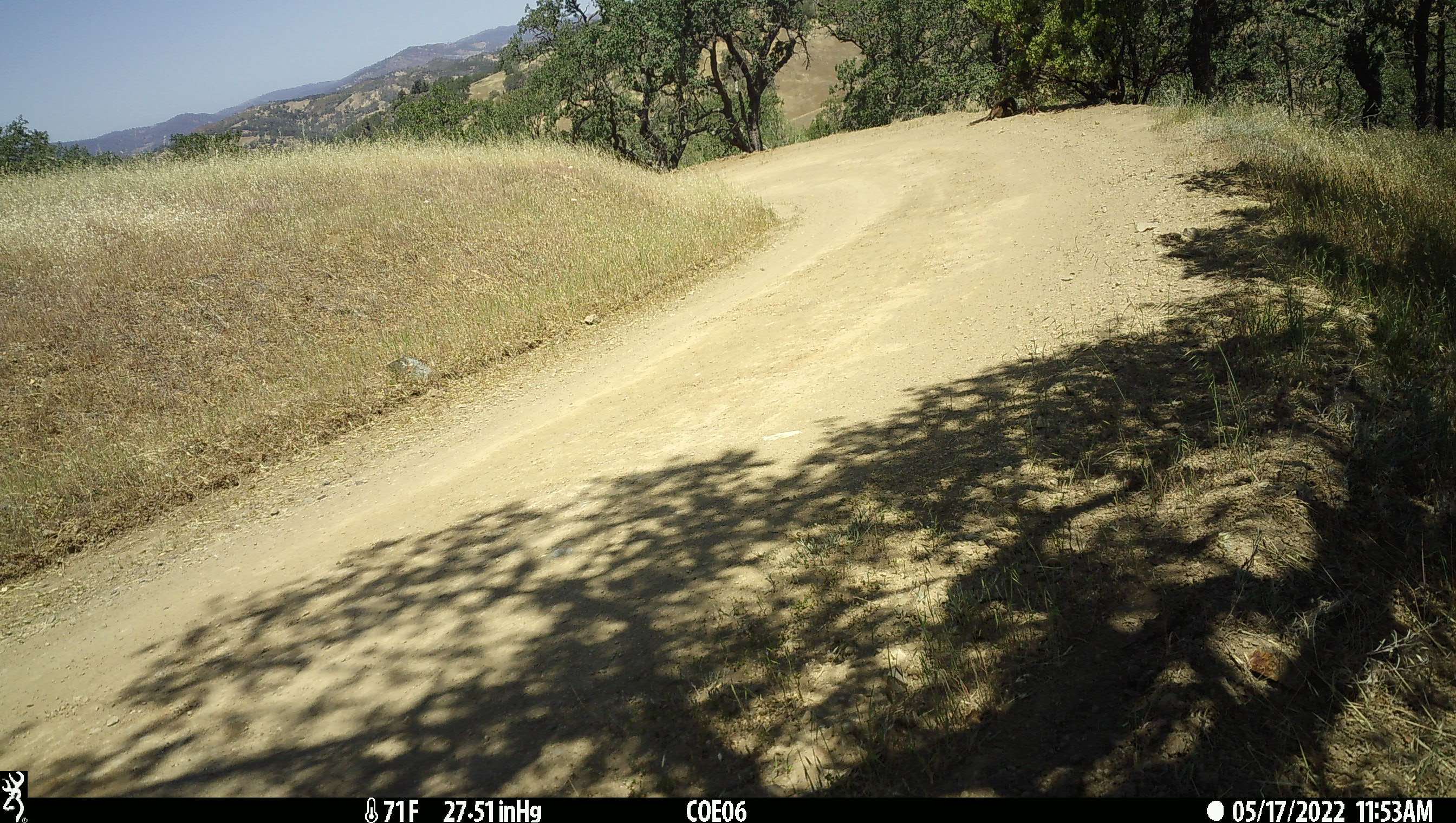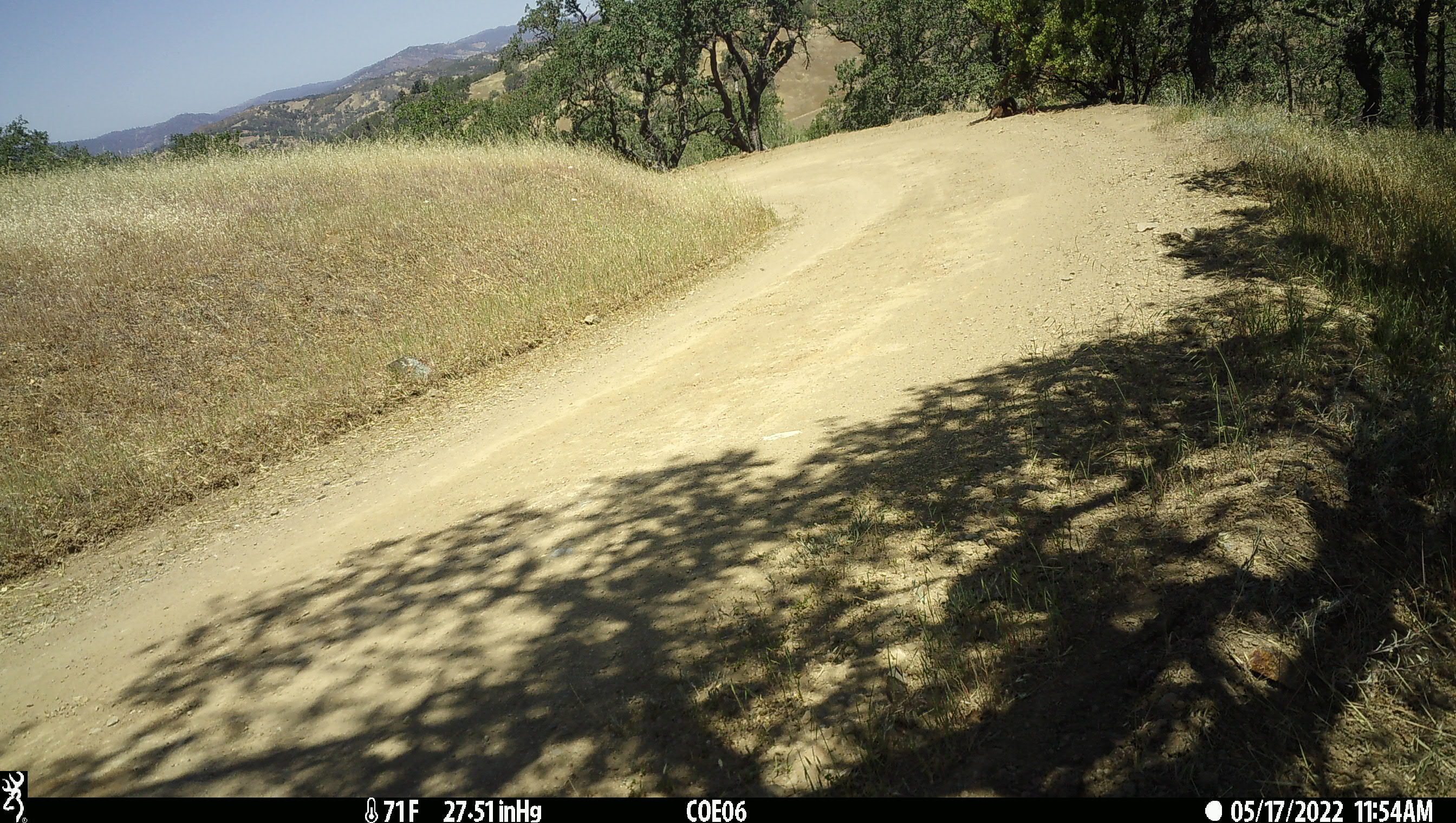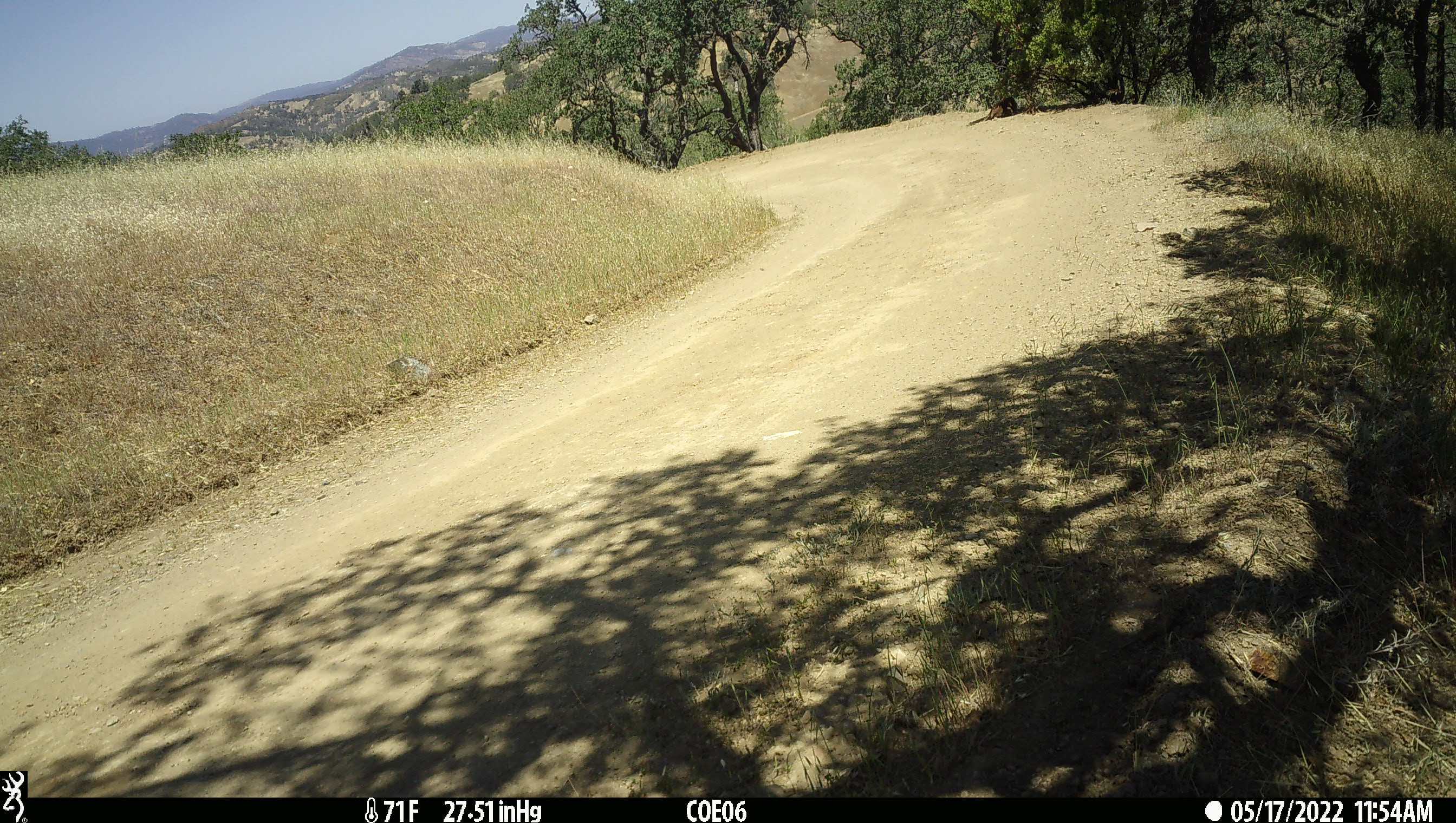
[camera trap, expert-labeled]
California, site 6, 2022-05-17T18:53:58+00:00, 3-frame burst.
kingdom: Animalia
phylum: Chordata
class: Mammalia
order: Artiodactyla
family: Cervidae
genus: Odocoileus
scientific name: Odocoileus hemionus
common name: mule deer